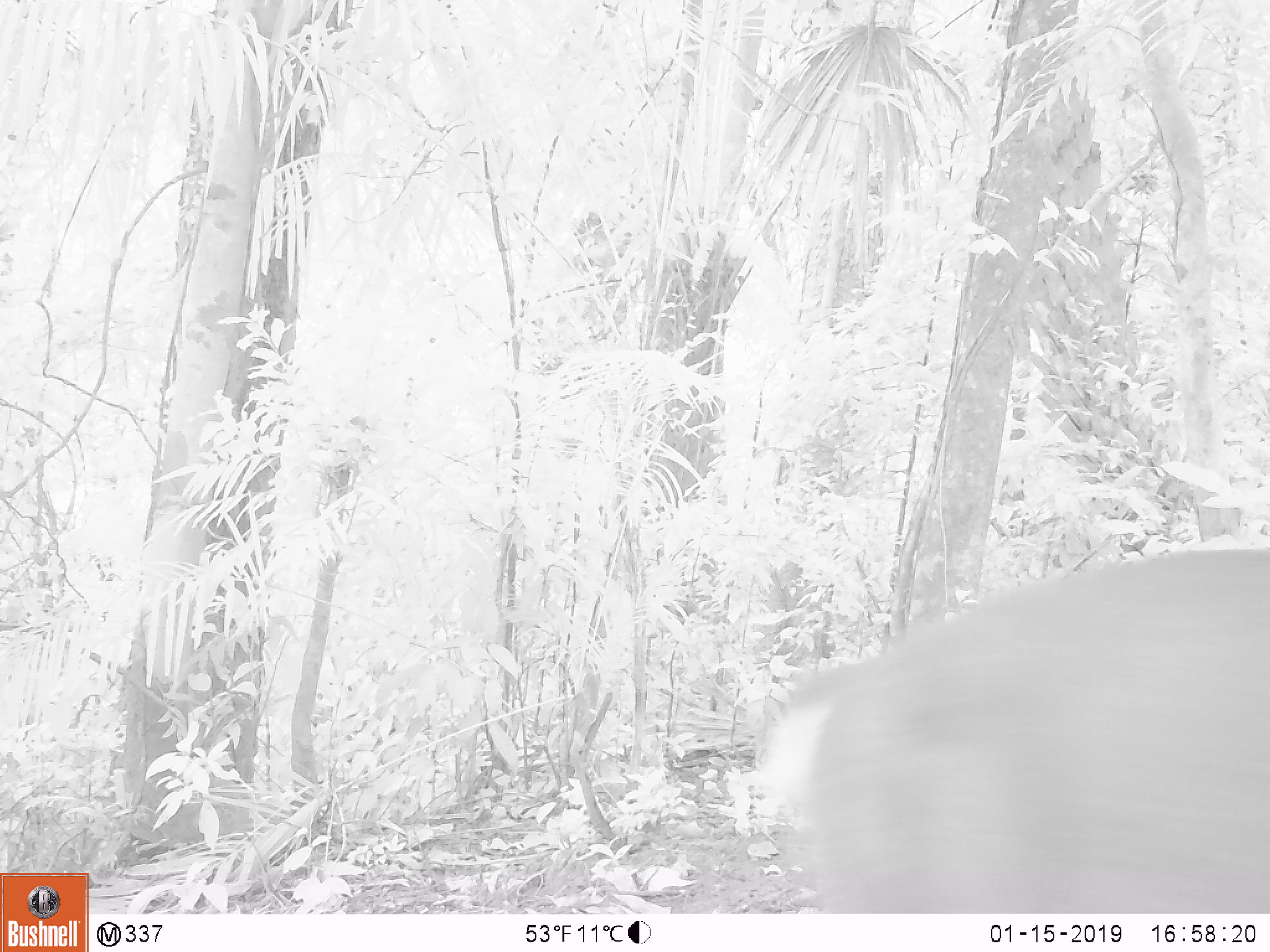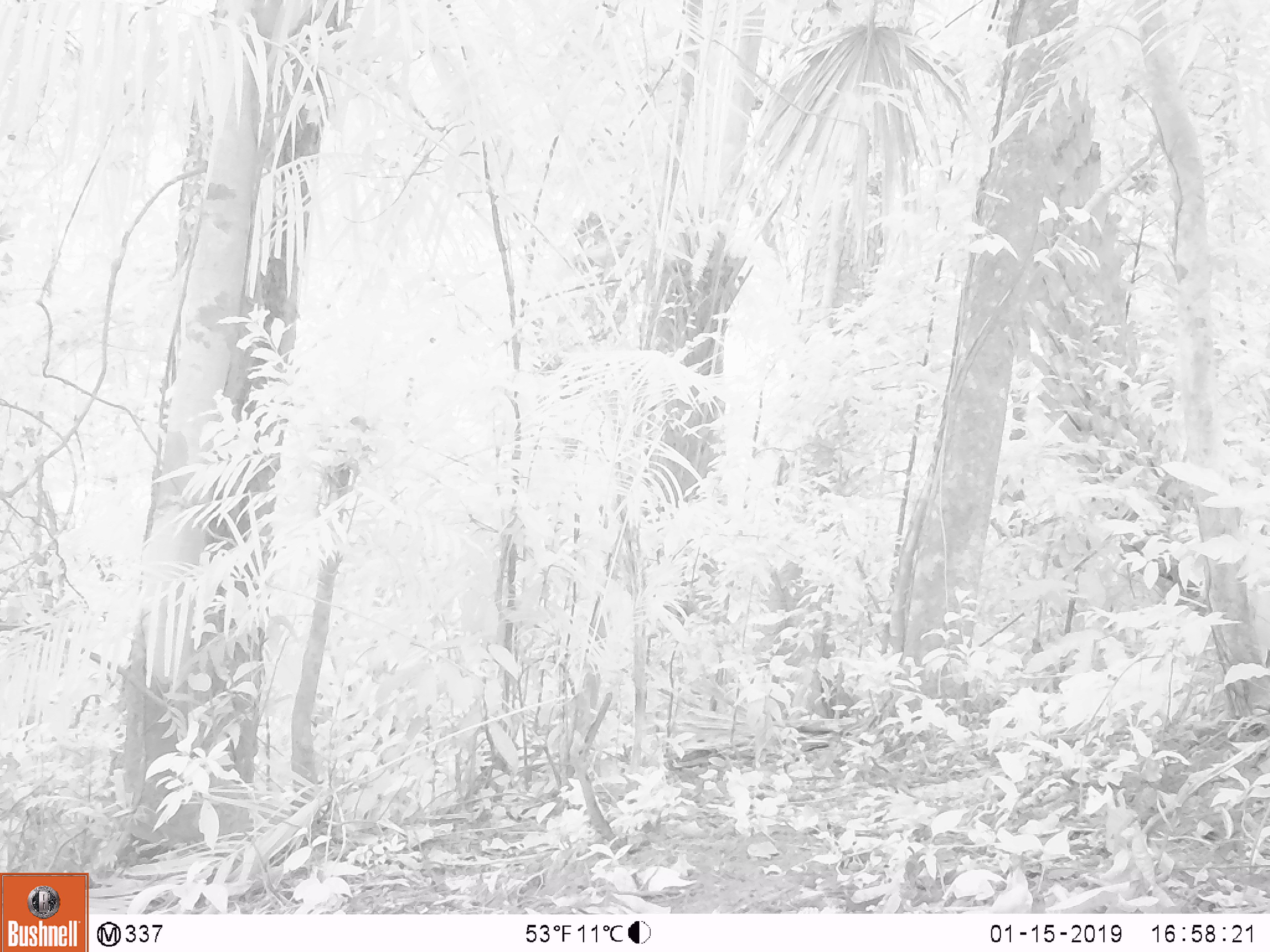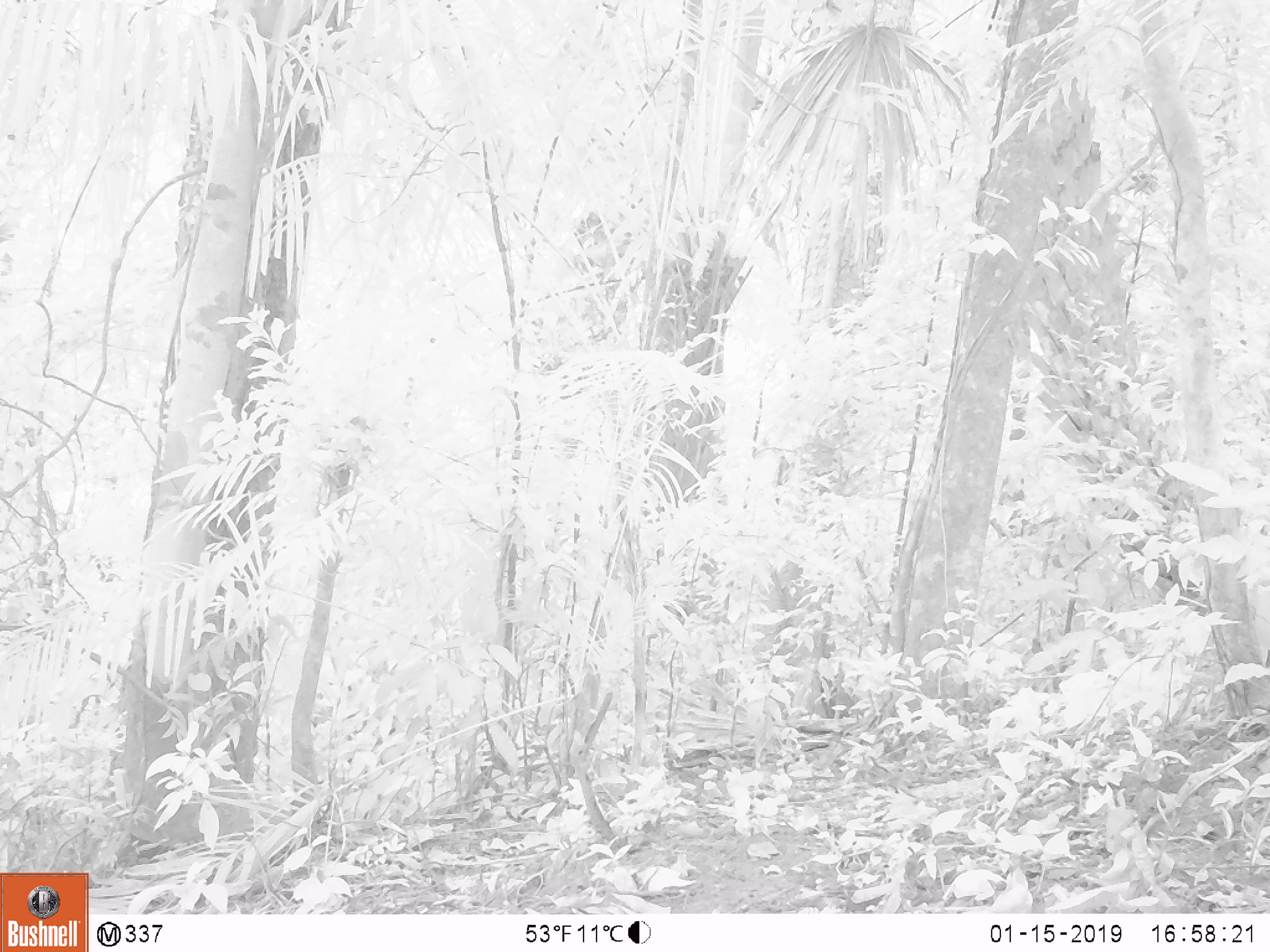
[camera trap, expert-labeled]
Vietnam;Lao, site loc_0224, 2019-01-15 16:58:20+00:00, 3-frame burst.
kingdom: Animalia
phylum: Chordata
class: Mammalia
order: Artiodactyla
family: Cervidae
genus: Muntiacus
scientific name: Muntiacus vuquangensis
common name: large-antlered muntjac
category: large antlered muntjac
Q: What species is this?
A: Large antlered muntjac (large-antlered muntjac) (Muntiacus vuquangensis).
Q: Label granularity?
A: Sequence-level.